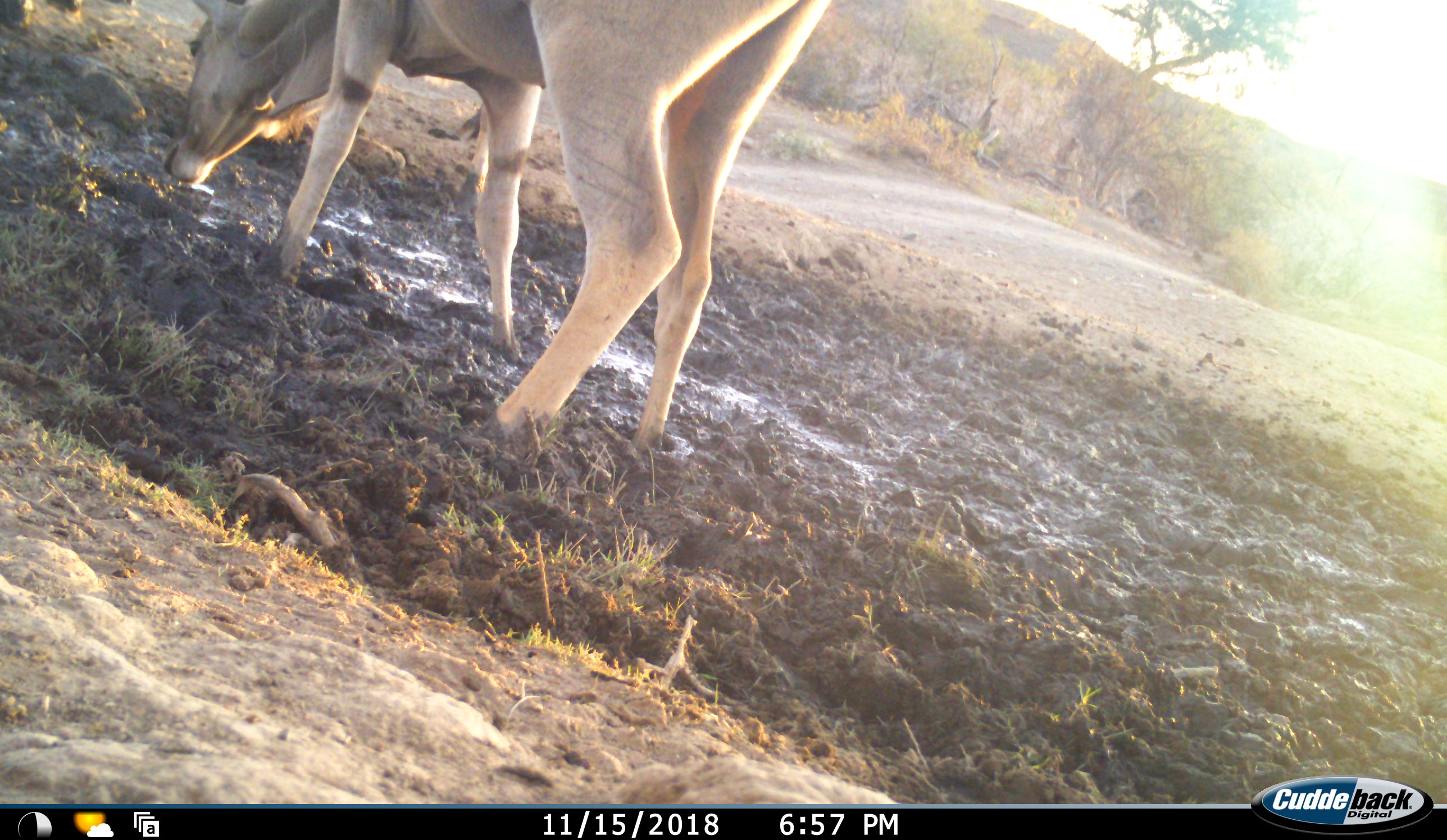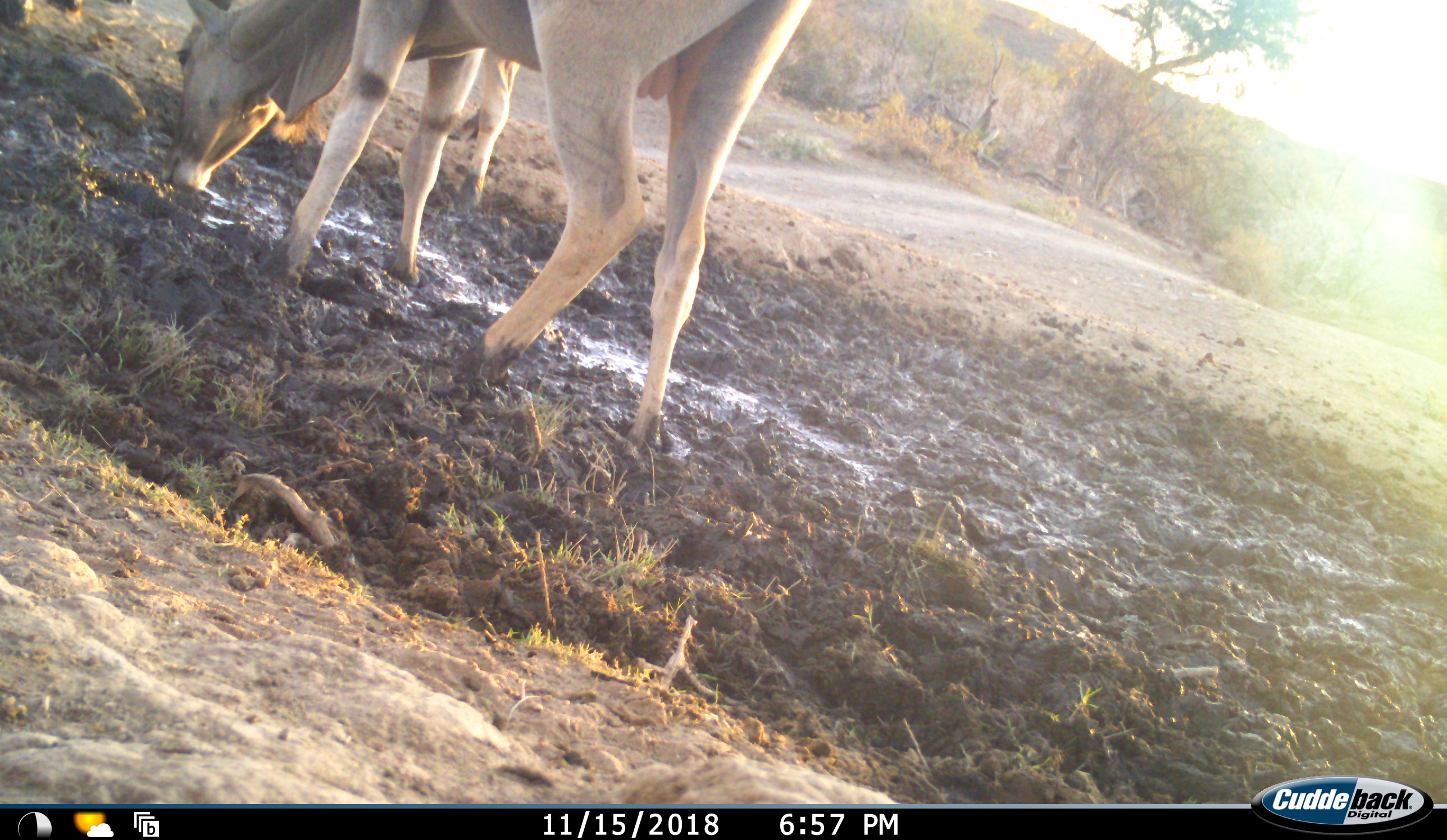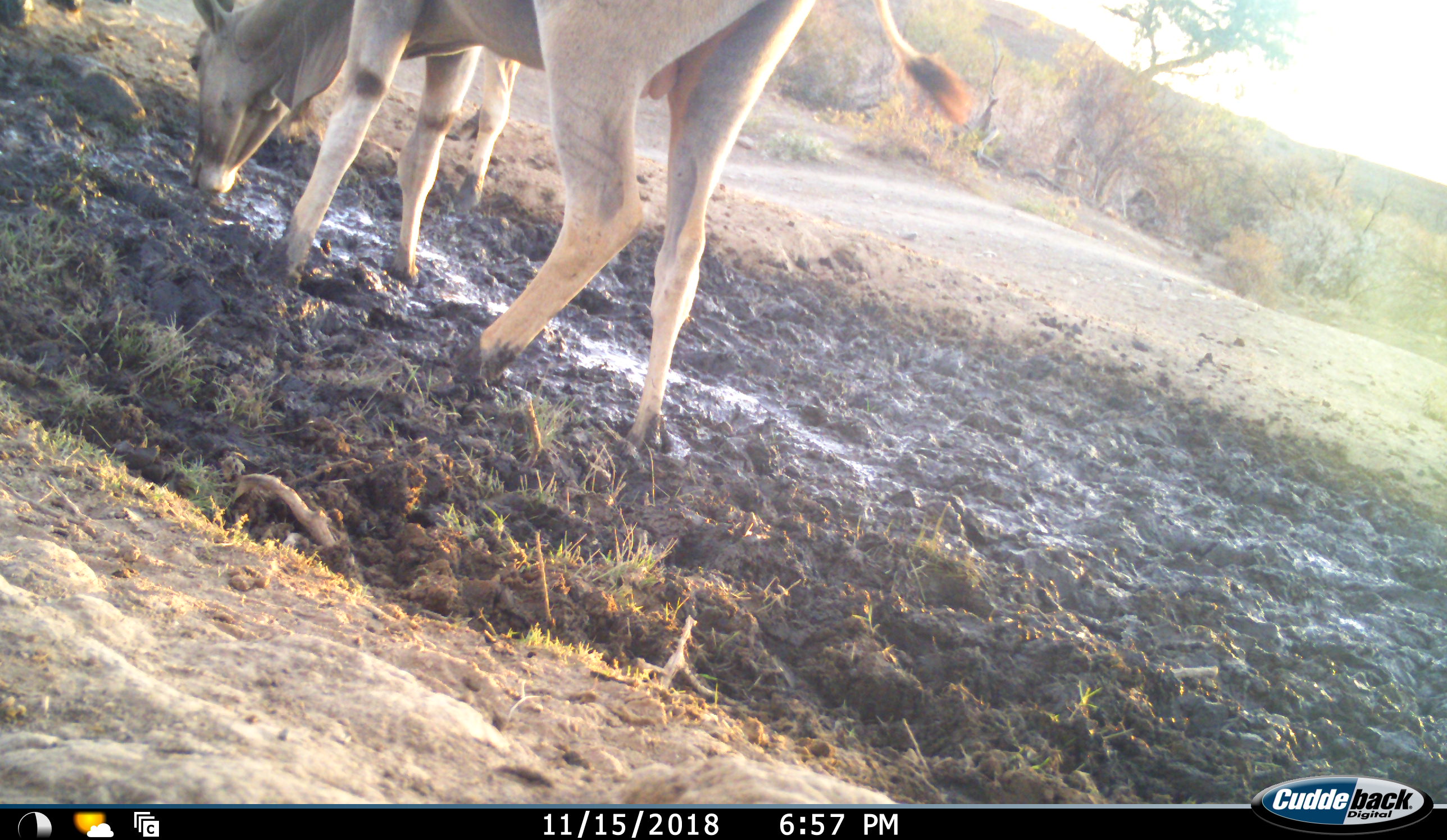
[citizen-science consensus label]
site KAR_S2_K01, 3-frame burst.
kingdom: Animalia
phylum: Chordata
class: Mammalia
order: Artiodactyla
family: Bovidae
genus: Tragelaphus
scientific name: Tragelaphus oryx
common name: eland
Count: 2.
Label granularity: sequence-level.